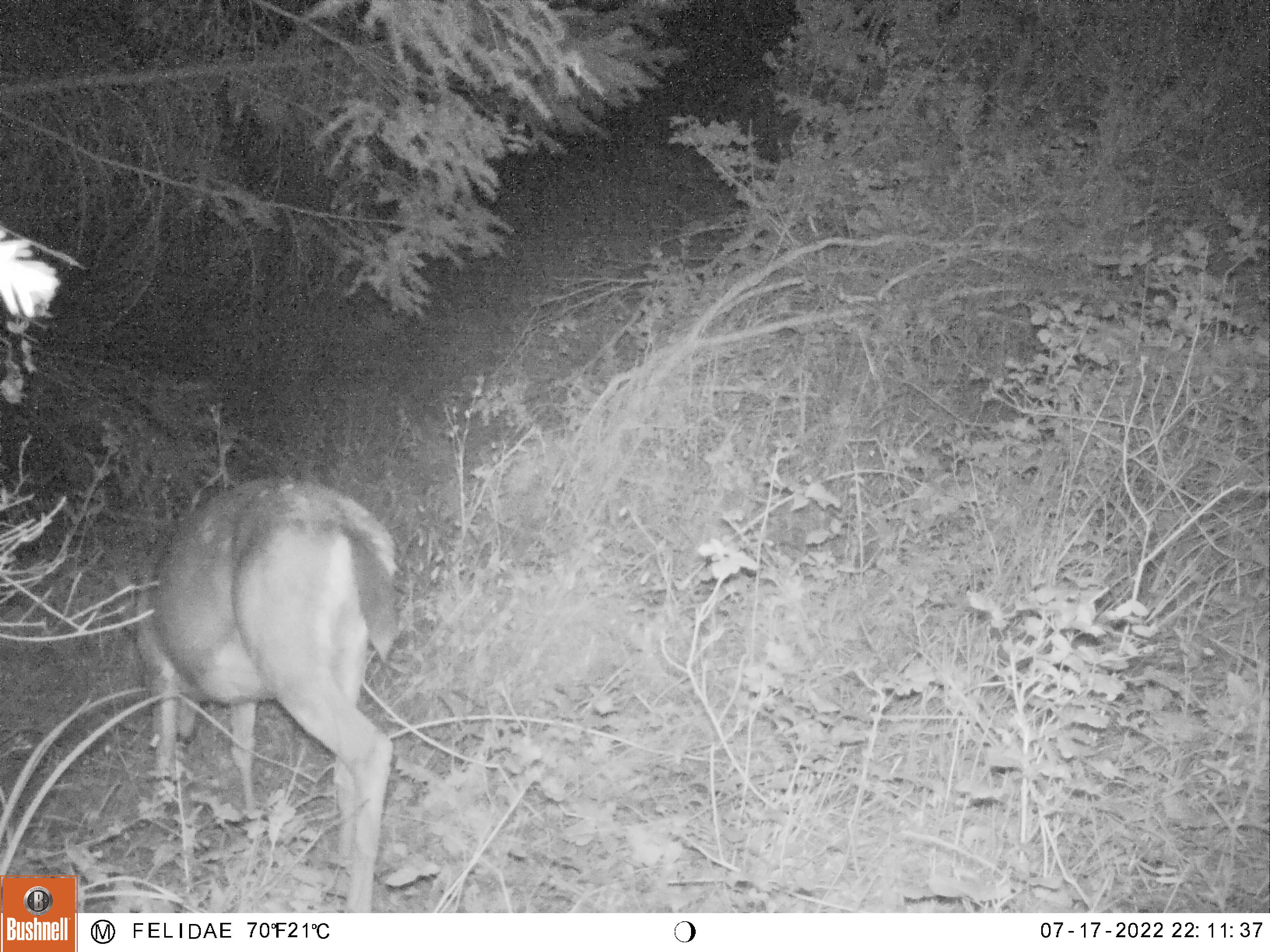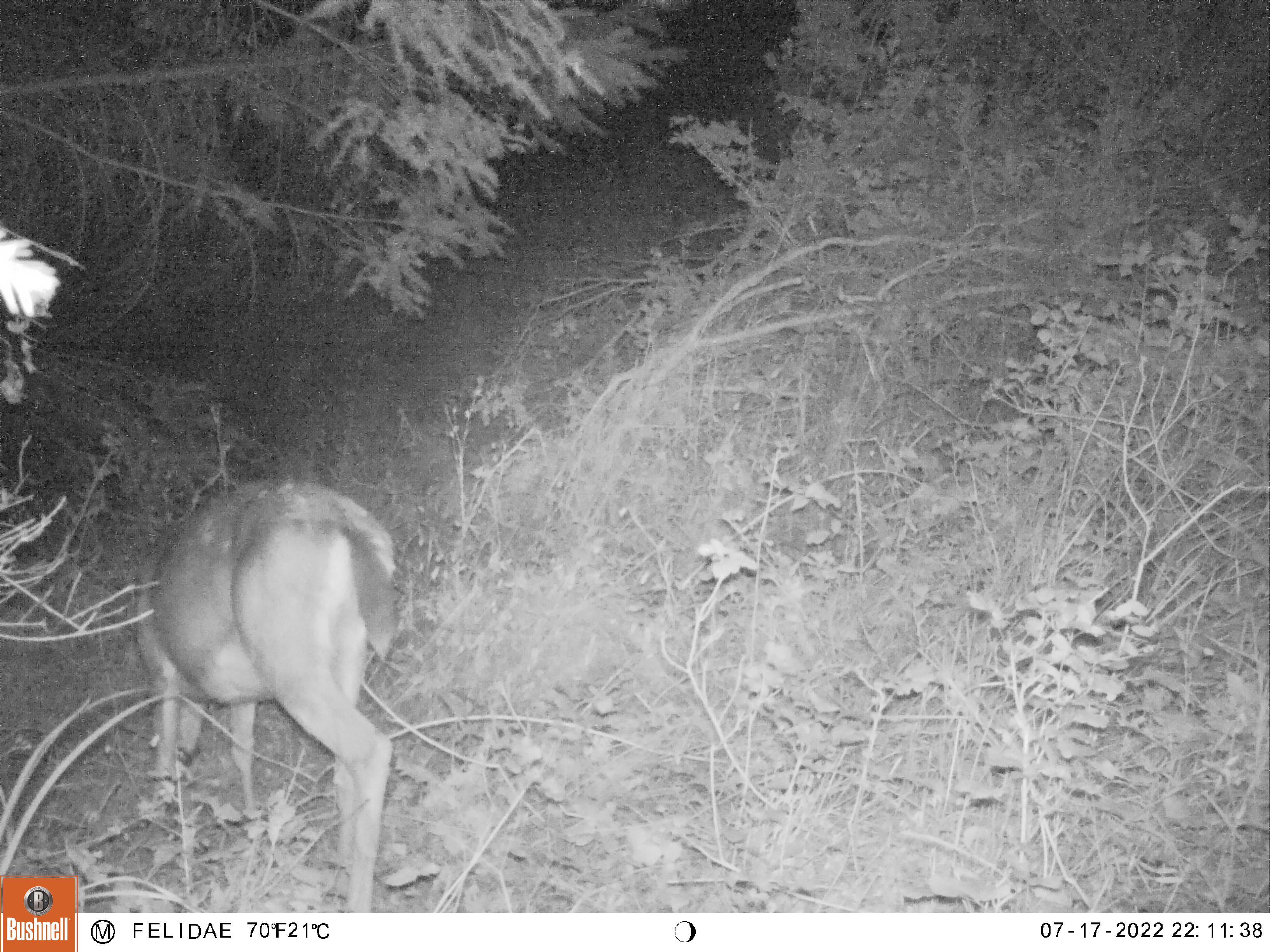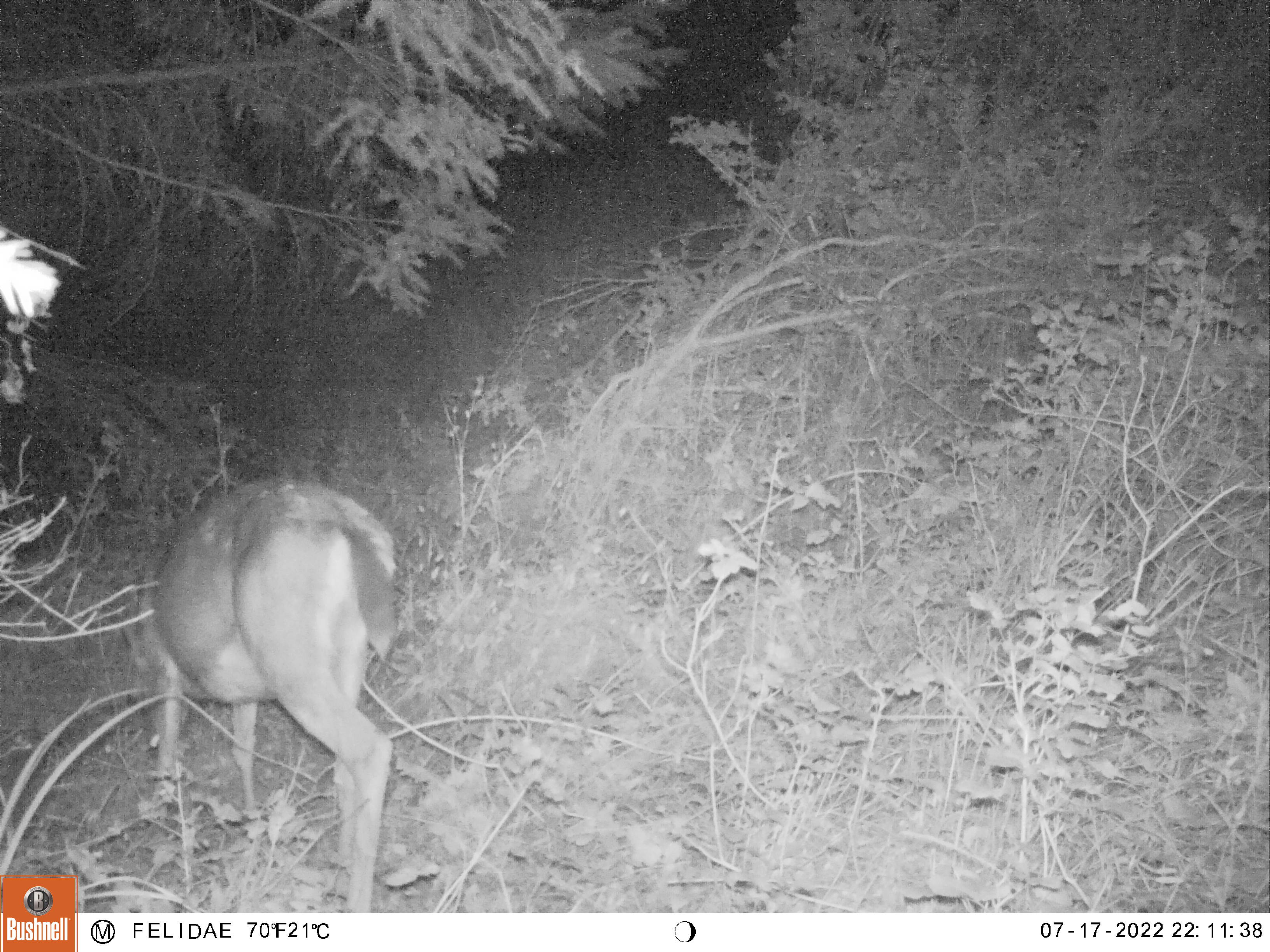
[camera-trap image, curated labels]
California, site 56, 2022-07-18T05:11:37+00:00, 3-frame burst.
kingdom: Animalia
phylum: Chordata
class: Mammalia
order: Artiodactyla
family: Cervidae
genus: Odocoileus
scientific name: Odocoileus hemionus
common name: mule deer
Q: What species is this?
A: Mule deer (Odocoileus hemionus).